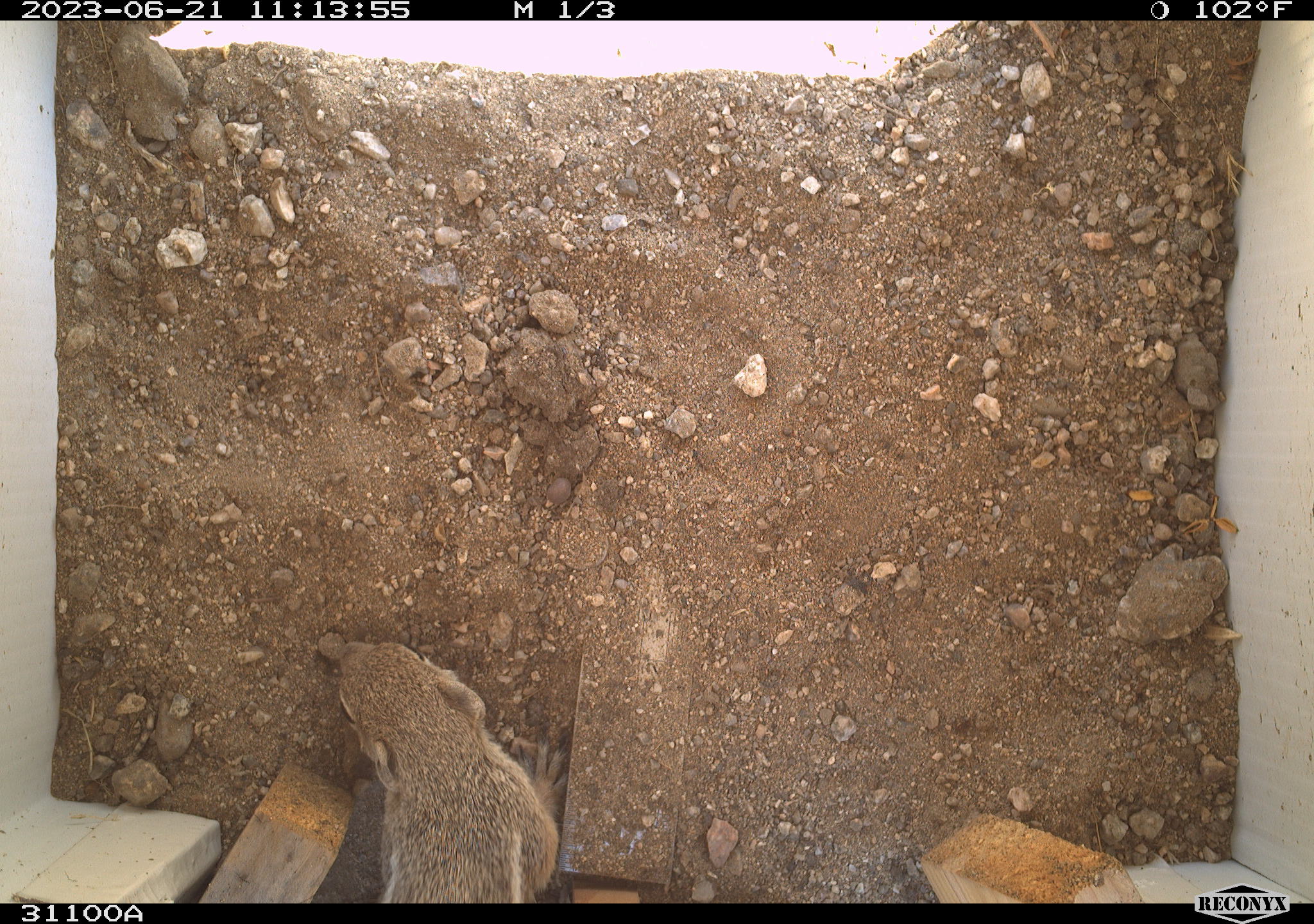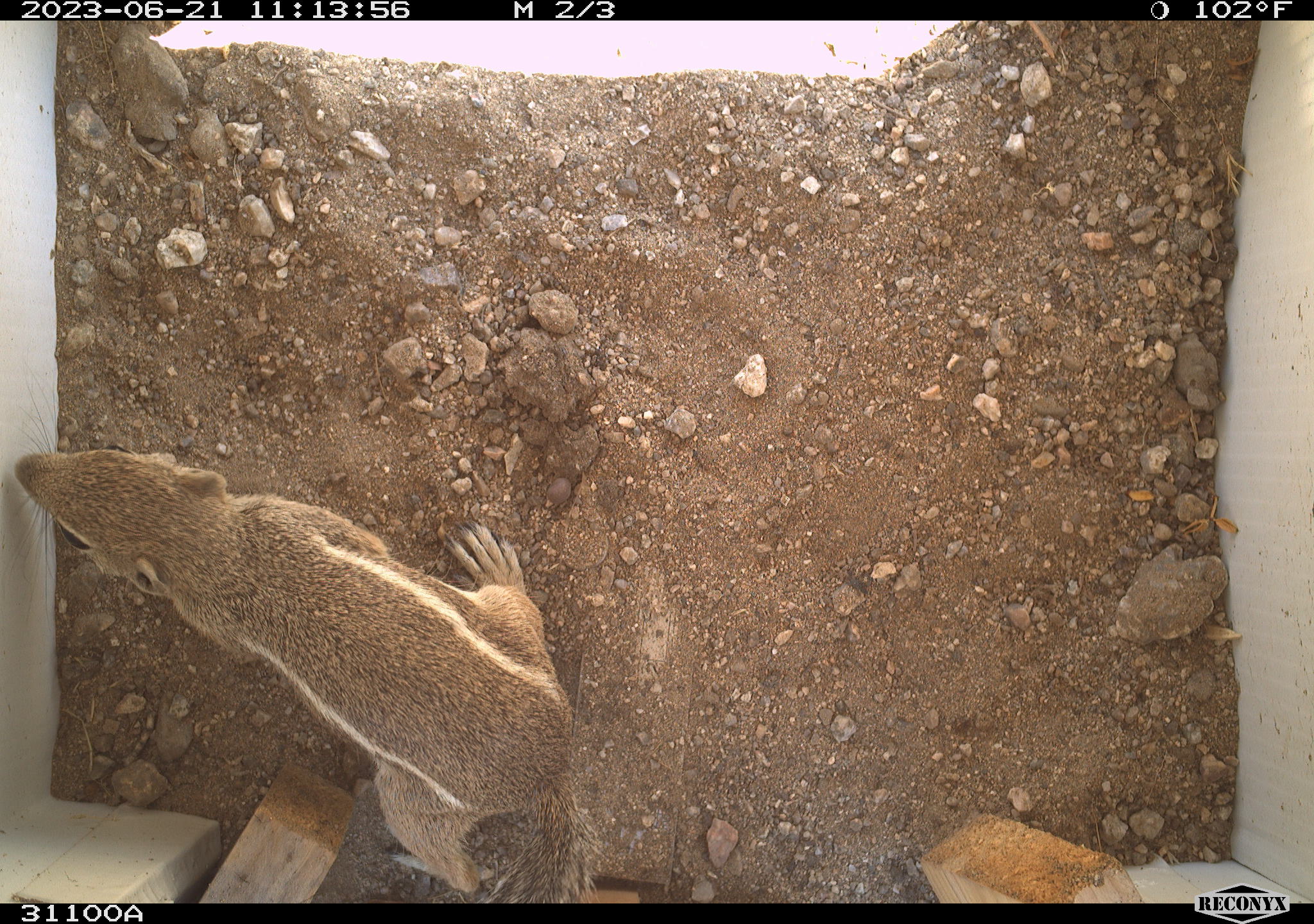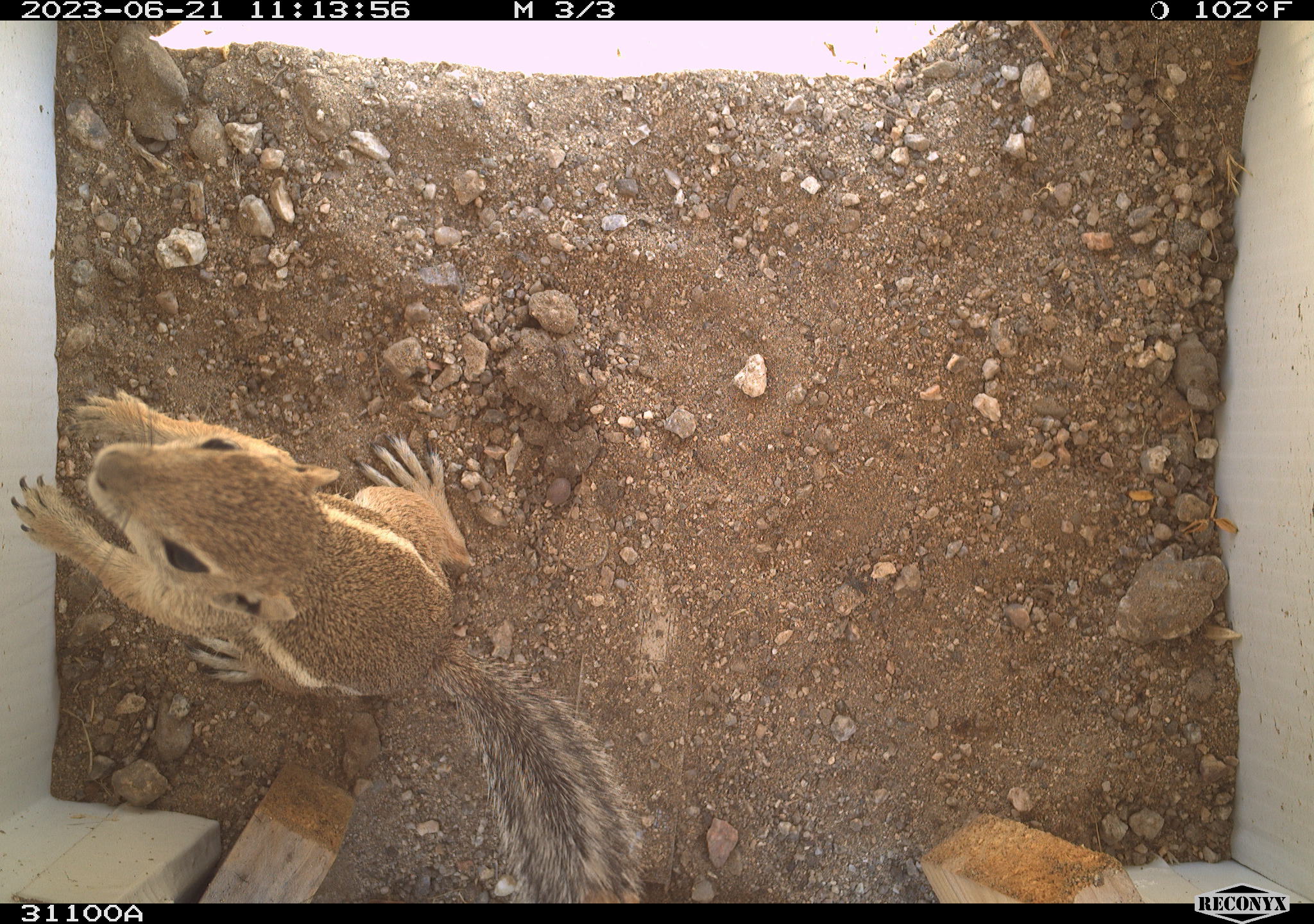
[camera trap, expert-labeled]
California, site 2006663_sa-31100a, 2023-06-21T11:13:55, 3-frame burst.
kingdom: Animalia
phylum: Chordata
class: Mammalia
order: Rodentia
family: Sciuridae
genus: Ammospermophilus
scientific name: Ammospermophilus leucurus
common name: white-tailed antelope squirrel